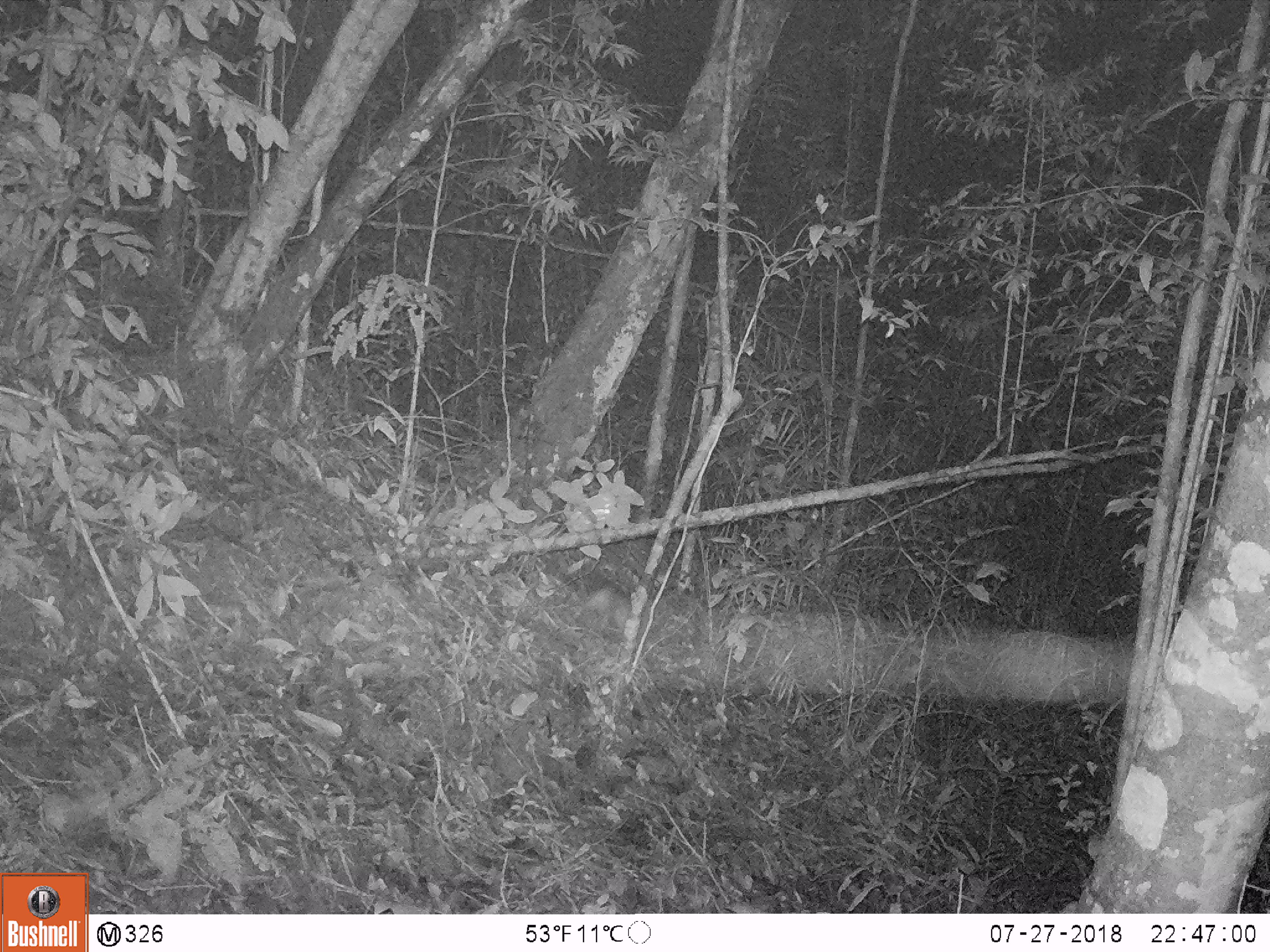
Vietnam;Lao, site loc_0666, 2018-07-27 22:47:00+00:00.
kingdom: Animalia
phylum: Chordata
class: Mammalia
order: Rodentia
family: Muridae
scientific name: Muridae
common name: old-world mice and rats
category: unidentified murid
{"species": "unidentified murid (old-world mice and rats) (Muridae)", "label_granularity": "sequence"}